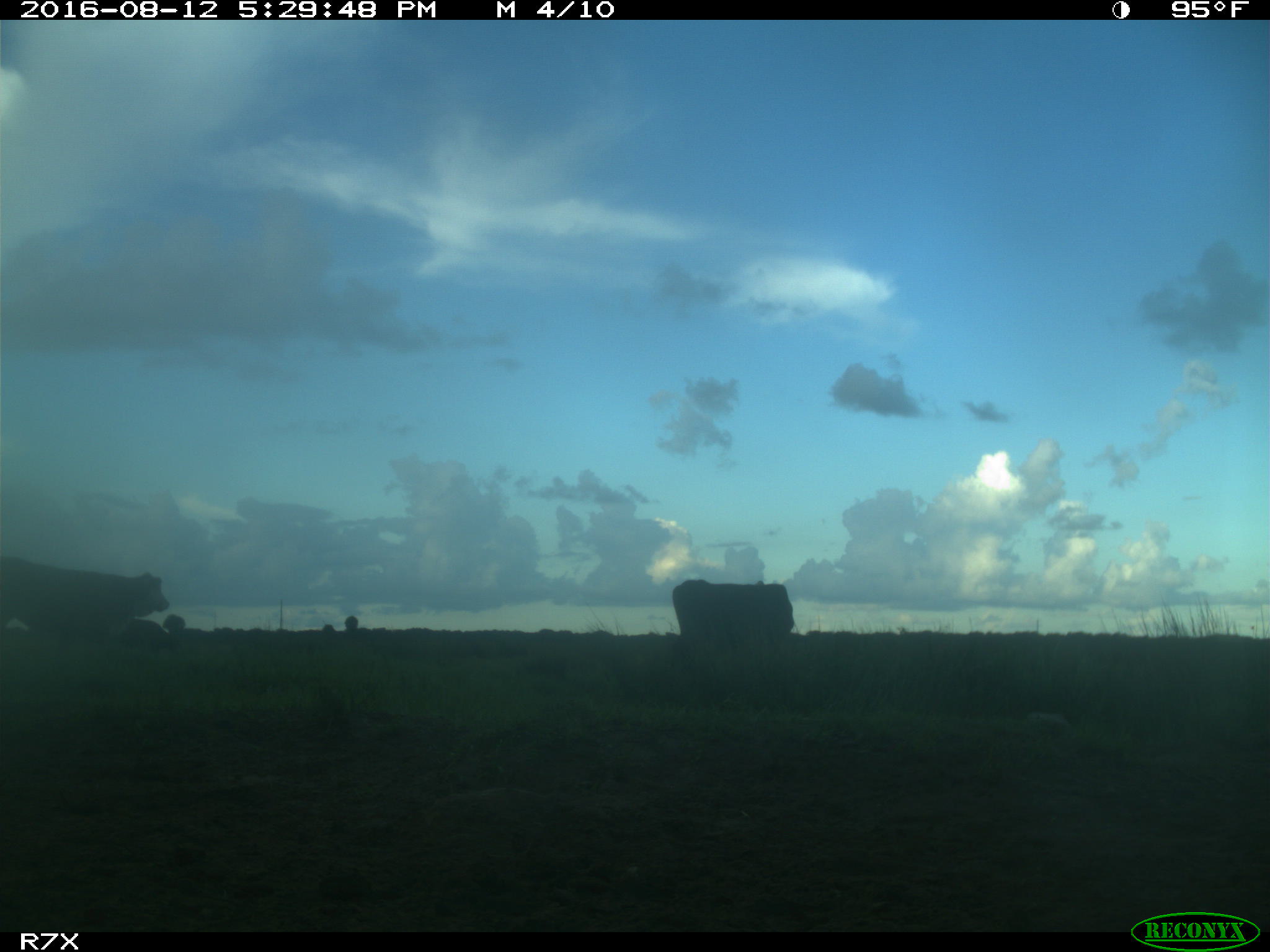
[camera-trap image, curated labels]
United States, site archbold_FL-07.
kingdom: Animalia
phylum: Chordata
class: Mammalia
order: Artiodactyla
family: Bovidae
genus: Bos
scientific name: Bos taurus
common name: domestic cow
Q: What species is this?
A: Bos taurus (domestic cow).